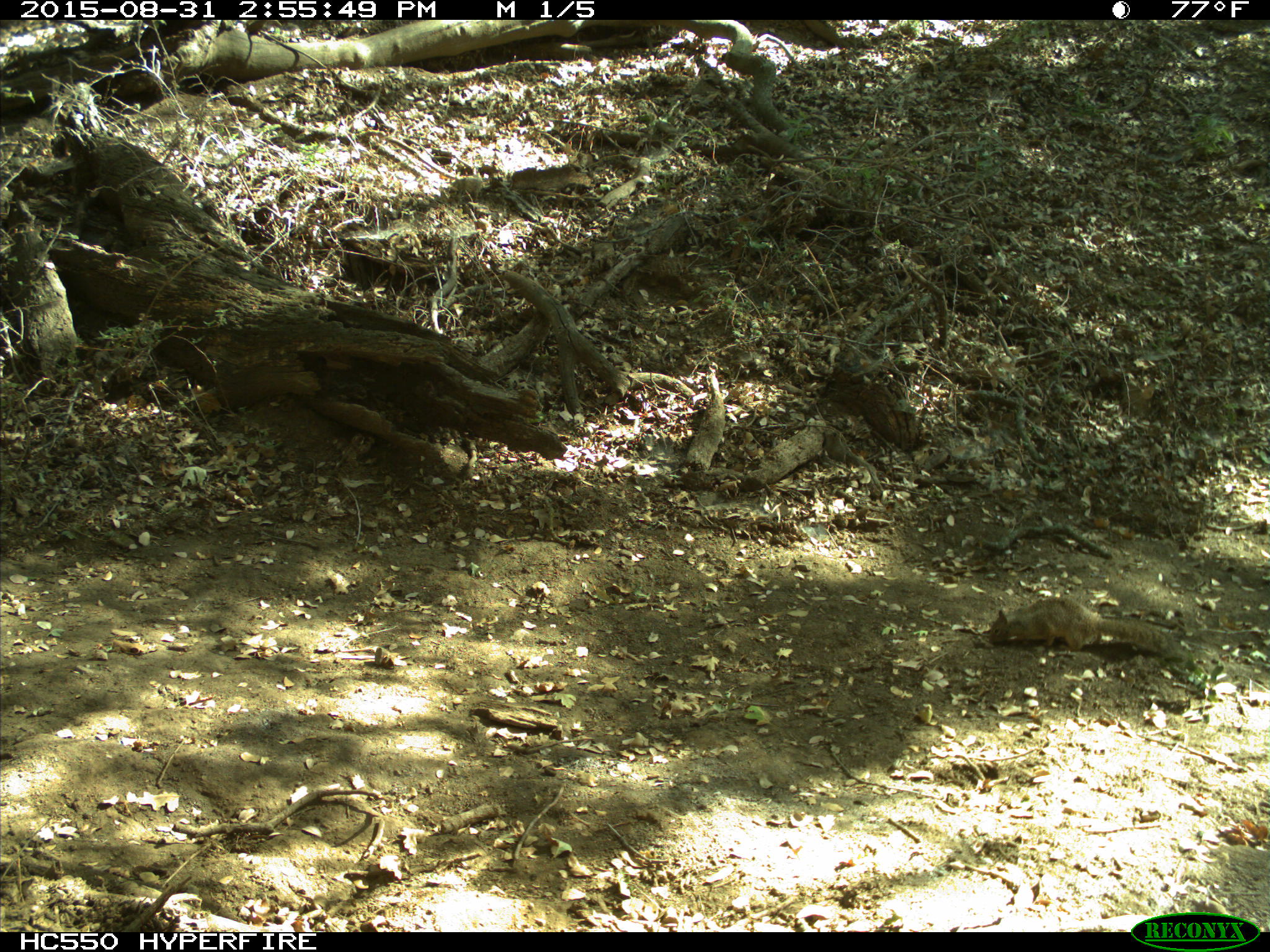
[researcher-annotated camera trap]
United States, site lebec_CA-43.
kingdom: Animalia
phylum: Chordata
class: Mammalia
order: Rodentia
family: Sciuridae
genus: Otospermophilus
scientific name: Otospermophilus beecheyi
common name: california ground squirrel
Otospermophilus beecheyi (california ground squirrel).